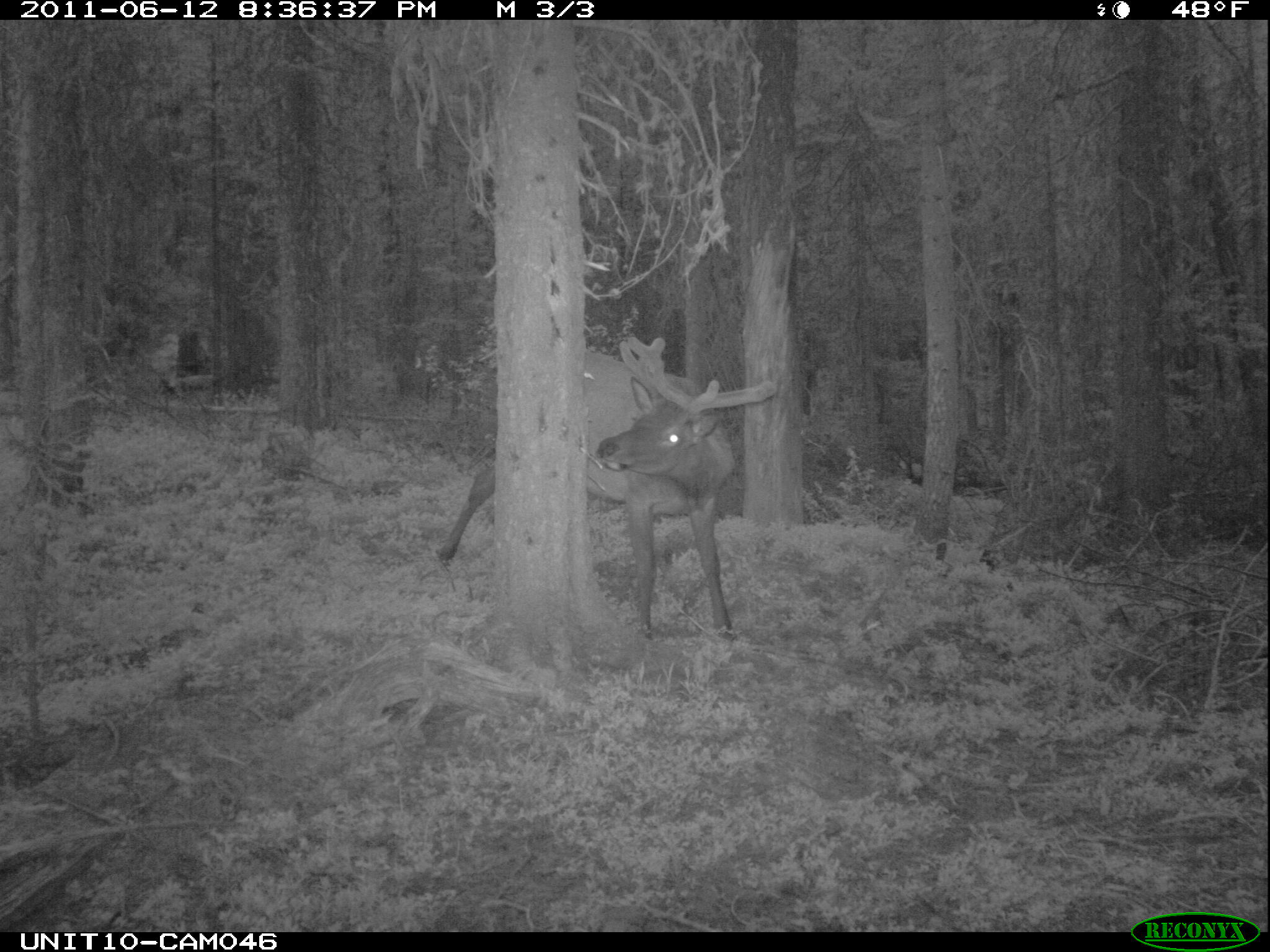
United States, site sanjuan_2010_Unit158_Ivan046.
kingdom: Animalia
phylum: Chordata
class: Mammalia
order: Artiodactyla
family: Cervidae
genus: Cervus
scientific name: Cervus elaphus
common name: red deer